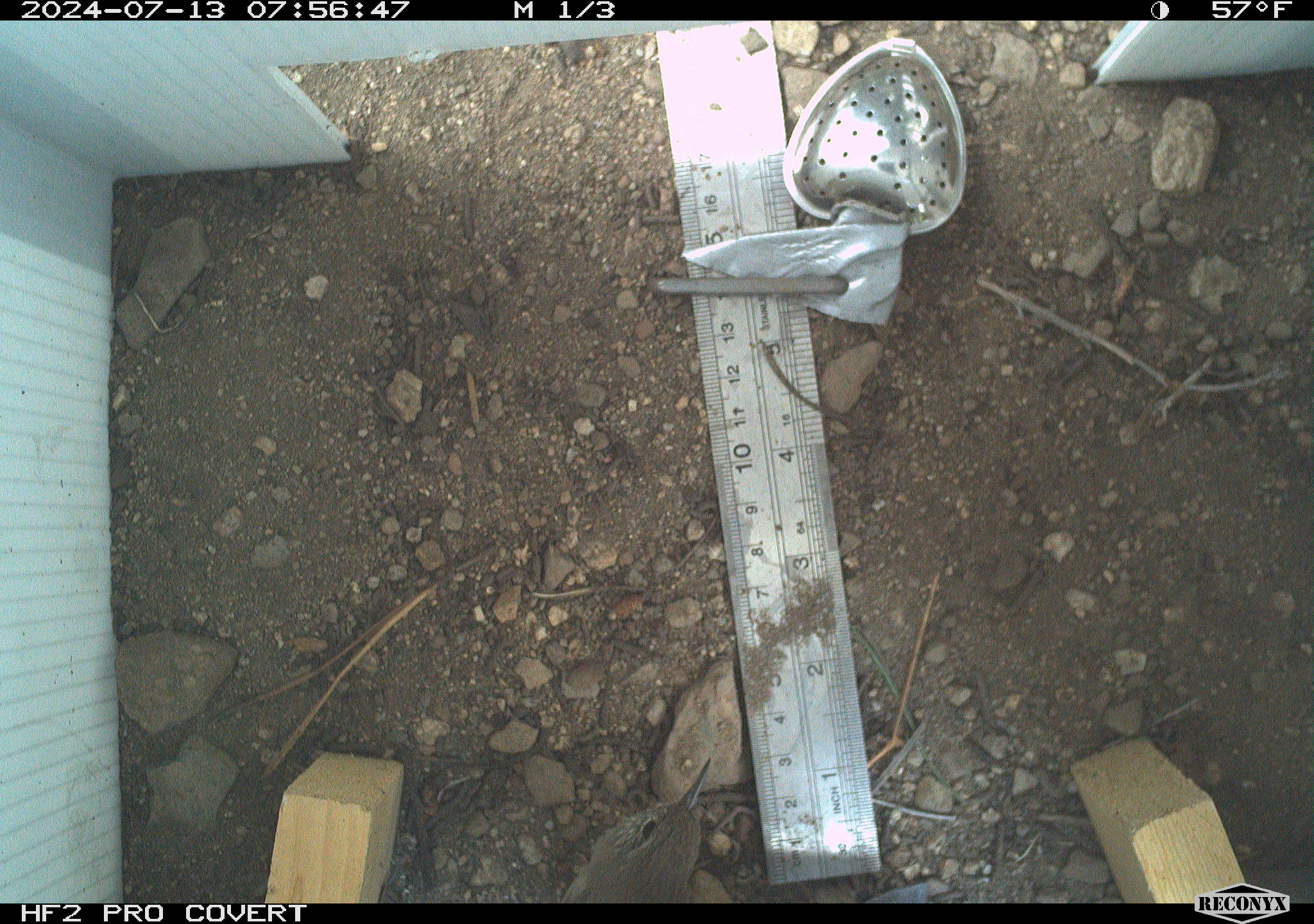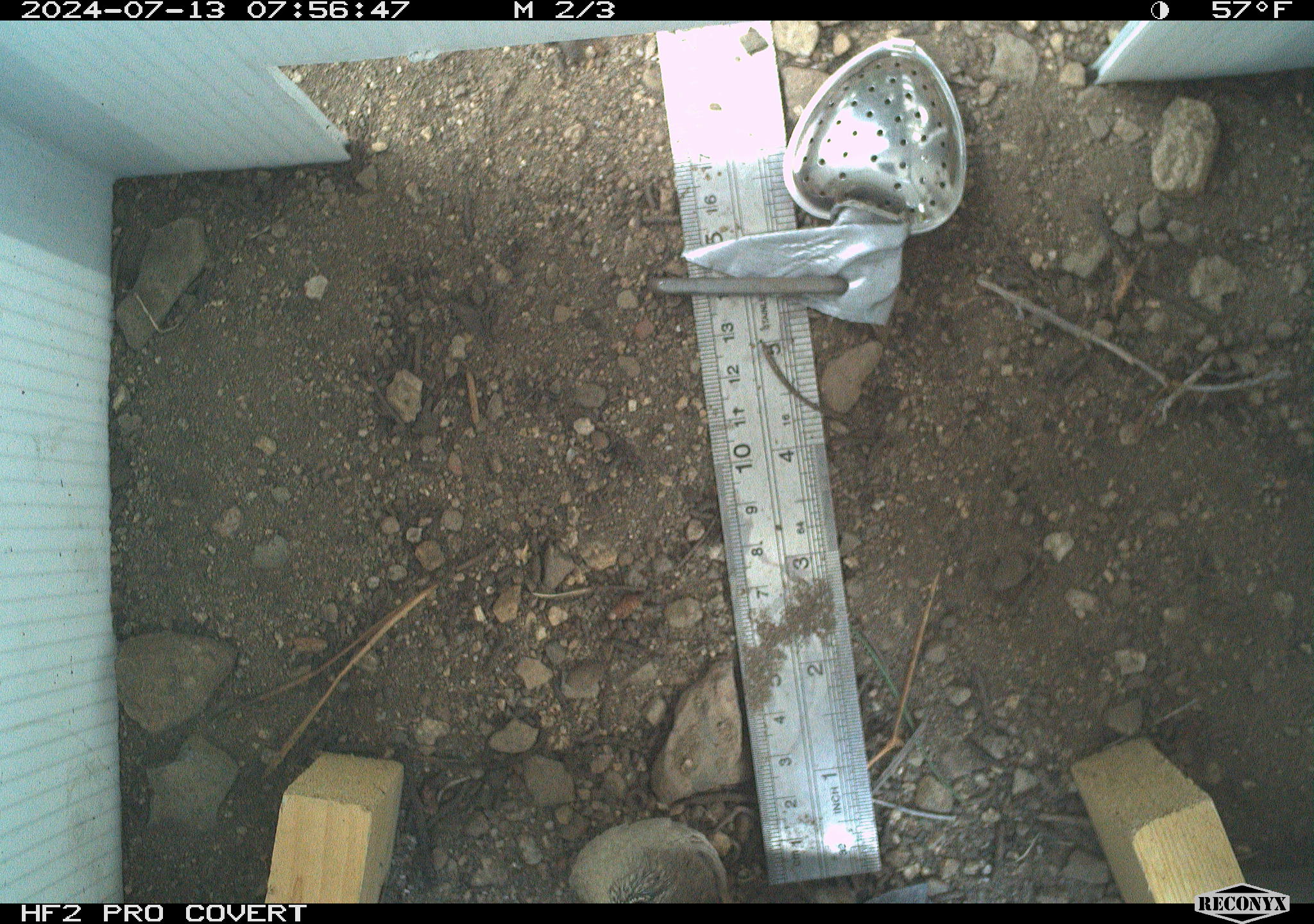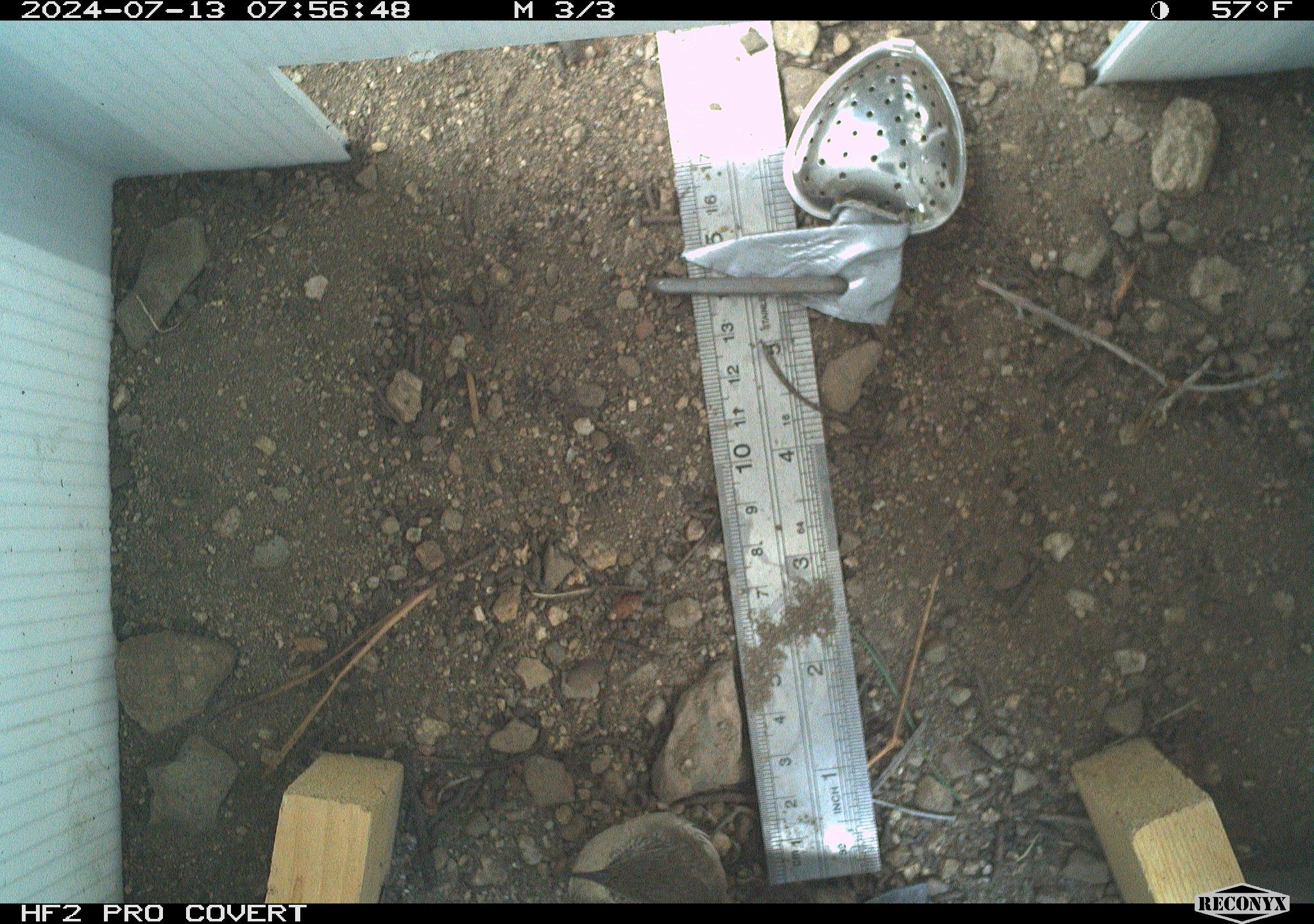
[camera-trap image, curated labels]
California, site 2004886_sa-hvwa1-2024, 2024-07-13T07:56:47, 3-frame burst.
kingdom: Animalia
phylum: Chordata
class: Aves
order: Passeriformes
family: Troglodytidae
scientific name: Troglodytidae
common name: wren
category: troglodytidae family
Troglodytidae family (wren) (Troglodytidae).